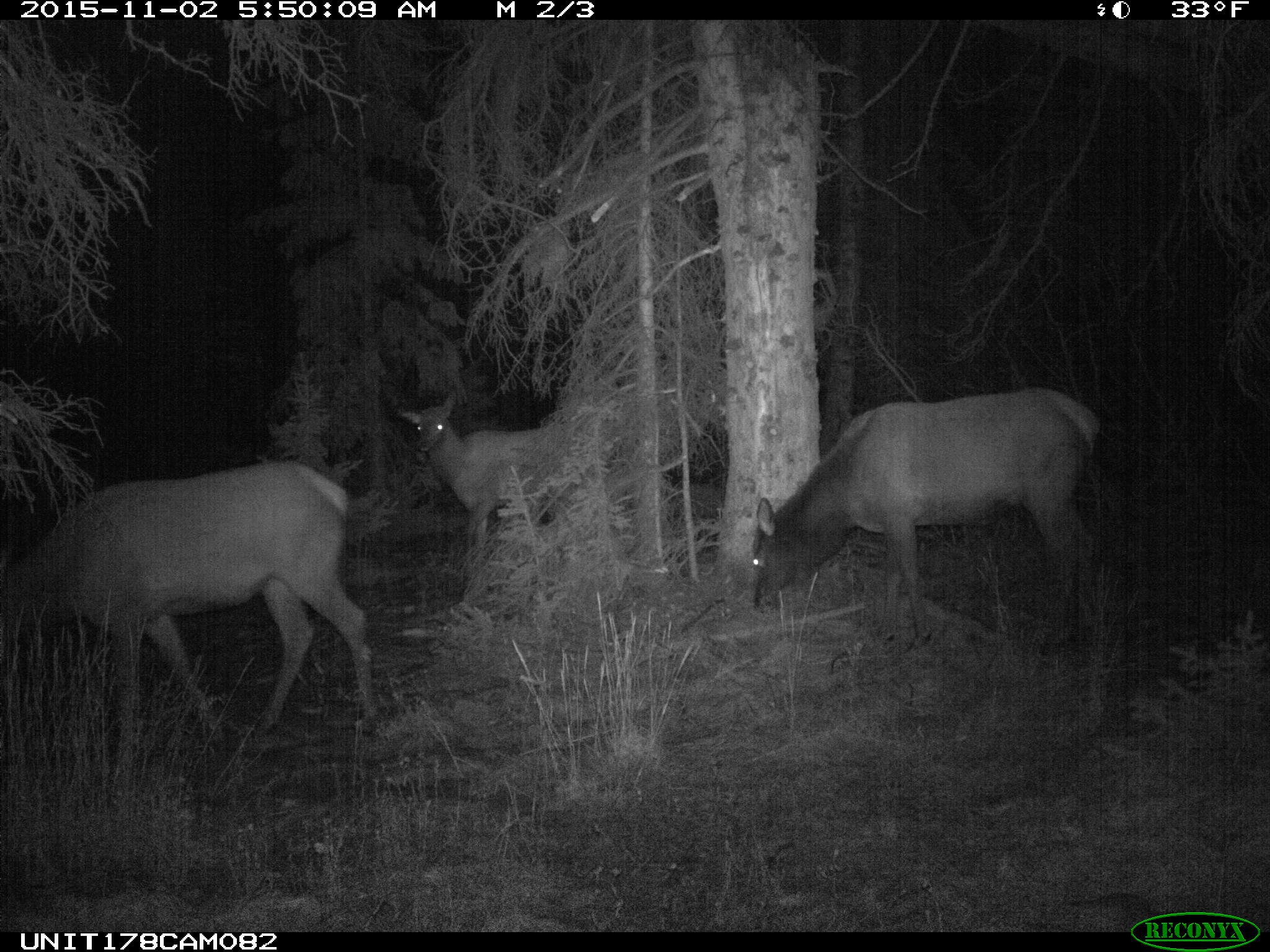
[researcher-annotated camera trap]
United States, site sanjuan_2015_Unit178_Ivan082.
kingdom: Animalia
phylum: Chordata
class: Mammalia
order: Artiodactyla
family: Cervidae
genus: Cervus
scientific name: Cervus elaphus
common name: red deer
Cervus elaphus (red deer).